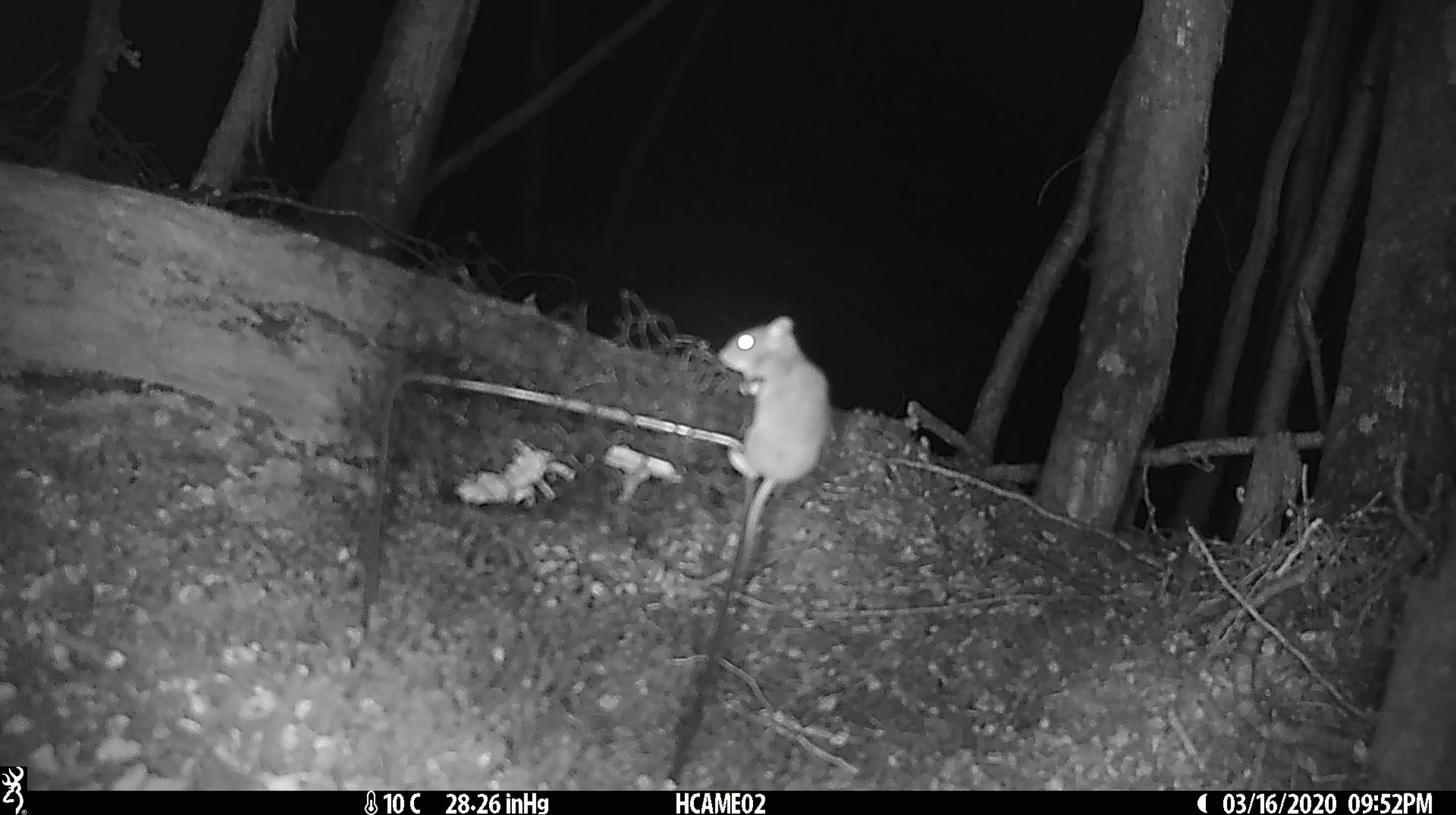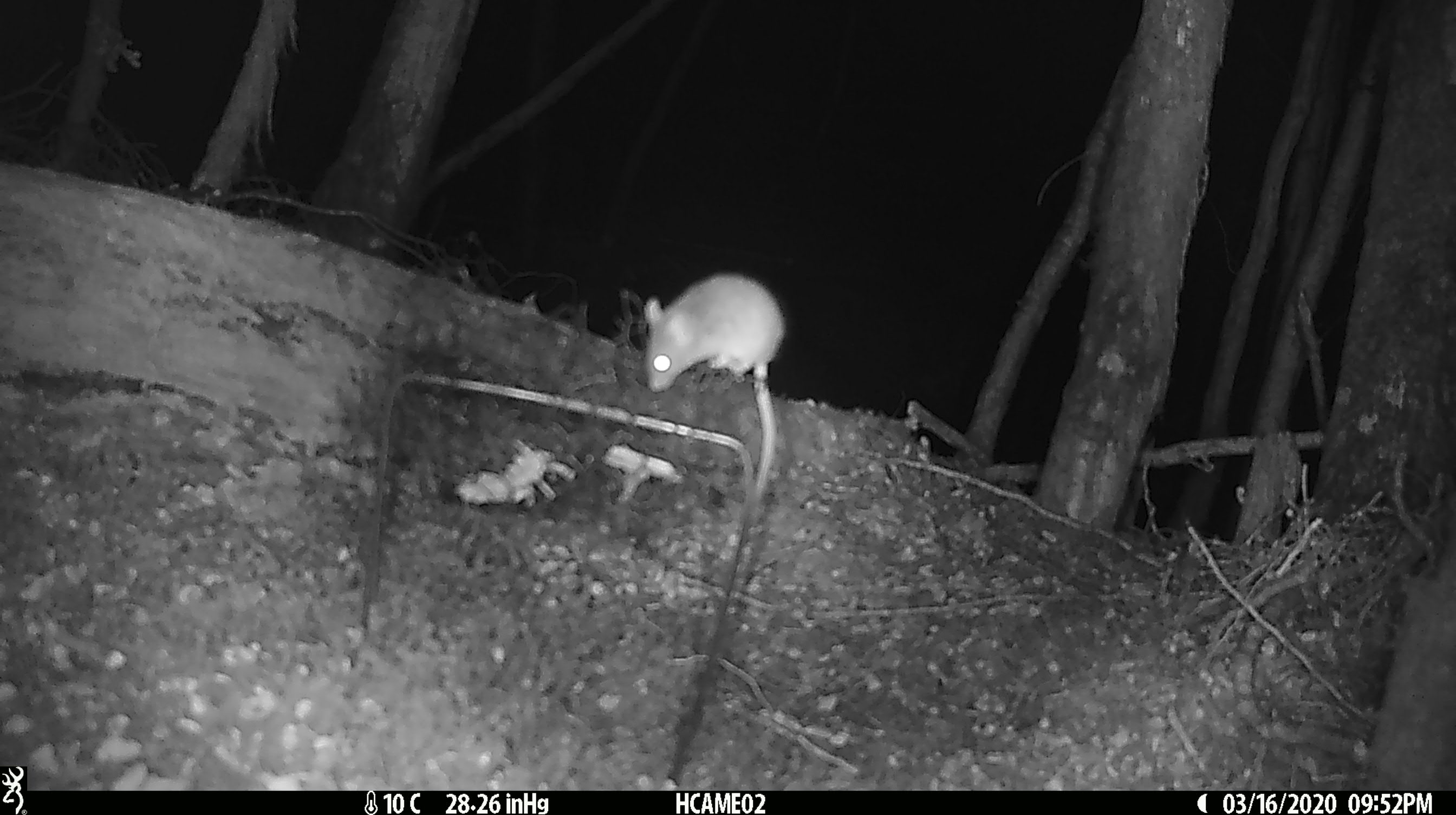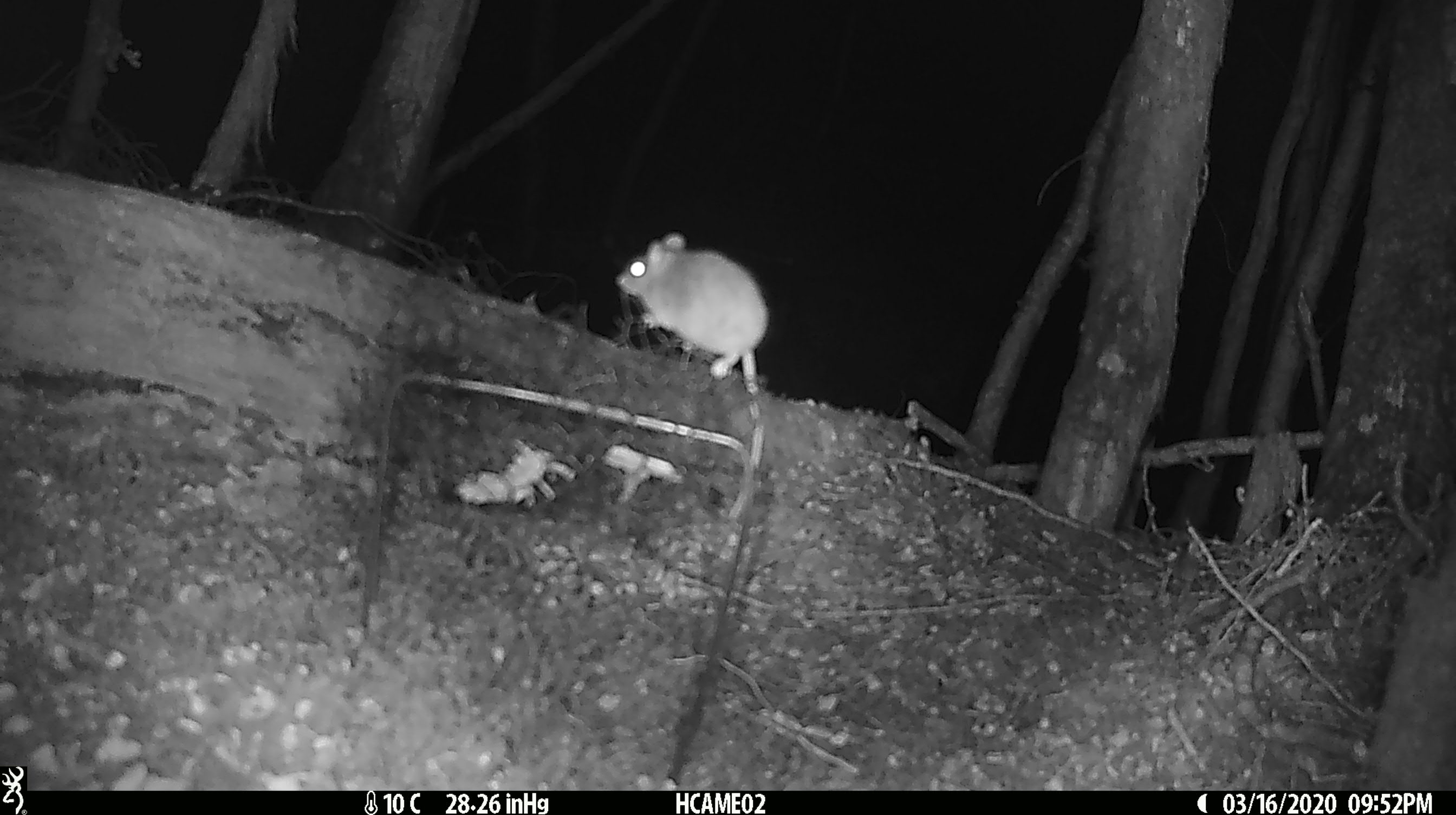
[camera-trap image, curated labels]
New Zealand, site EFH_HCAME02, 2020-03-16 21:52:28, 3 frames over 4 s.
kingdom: Animalia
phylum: Chordata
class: Mammalia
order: Rodentia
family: Muridae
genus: Mus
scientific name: Mus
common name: mouse